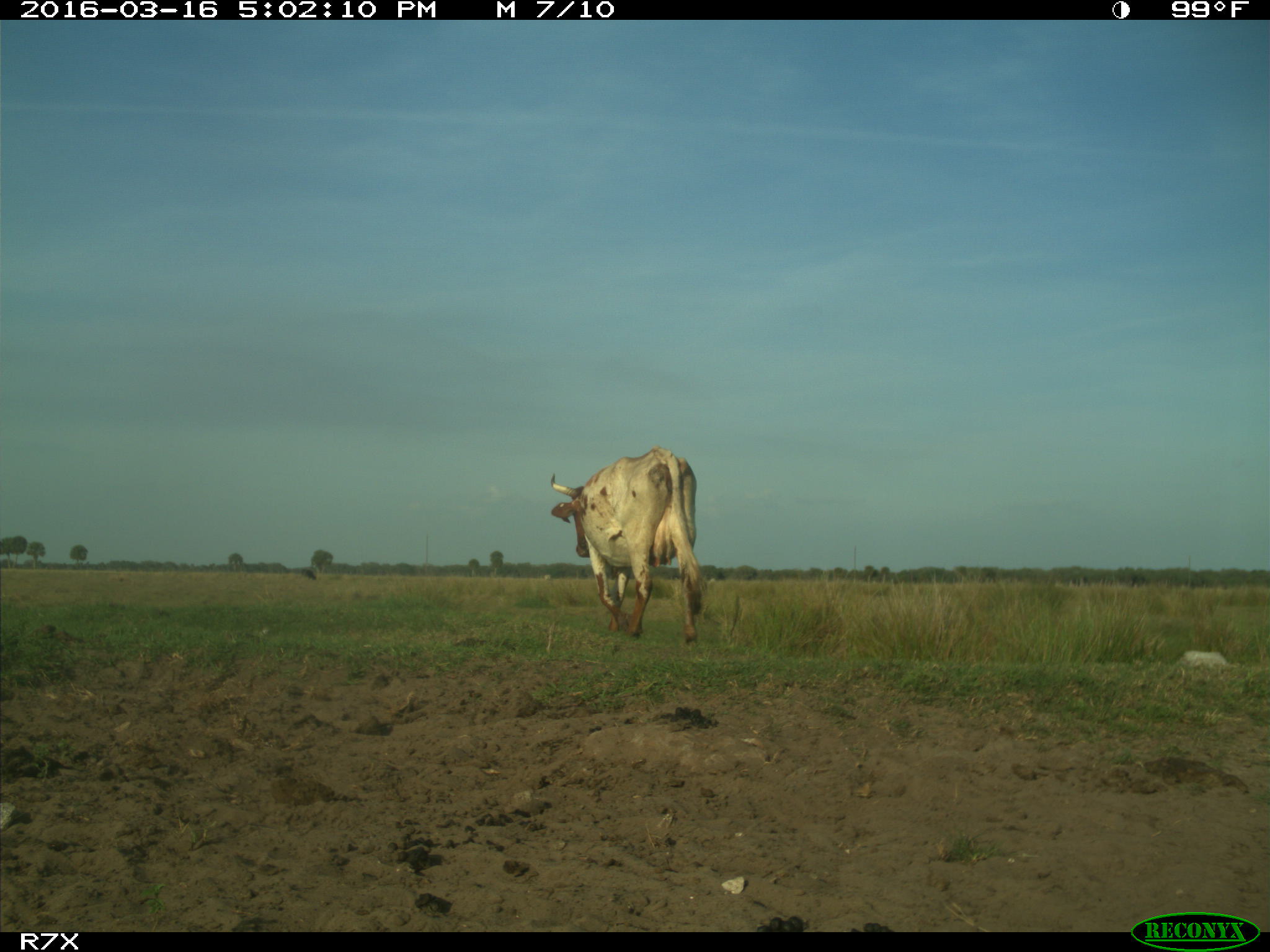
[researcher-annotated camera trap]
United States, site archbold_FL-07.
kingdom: Animalia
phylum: Chordata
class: Mammalia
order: Artiodactyla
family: Bovidae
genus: Bos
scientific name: Bos taurus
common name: domestic cow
Bos taurus (domestic cow).